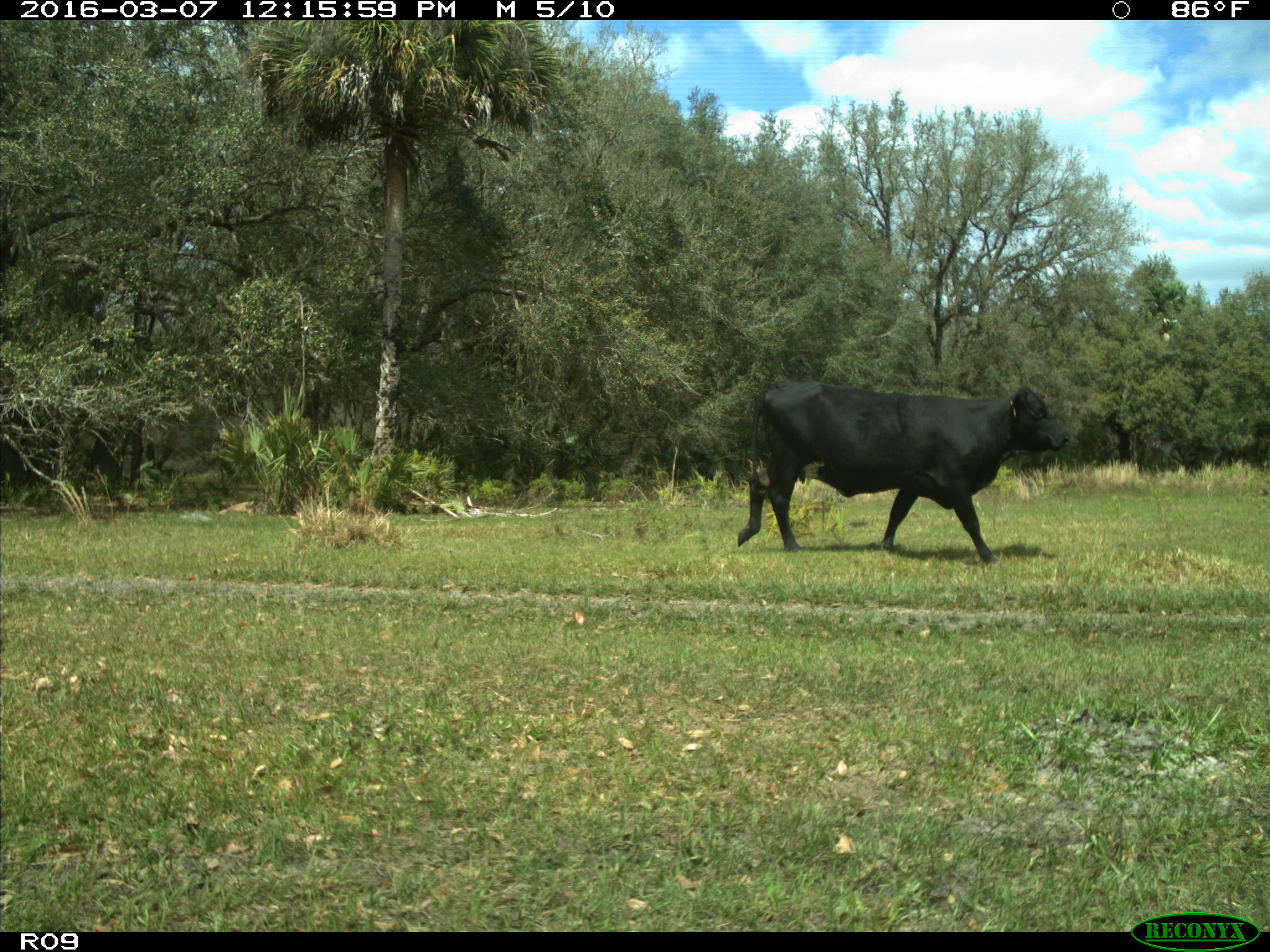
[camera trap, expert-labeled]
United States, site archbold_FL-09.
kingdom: Animalia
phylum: Chordata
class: Mammalia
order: Artiodactyla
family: Bovidae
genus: Bos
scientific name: Bos taurus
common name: domestic cow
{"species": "Bos taurus (domestic cow)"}